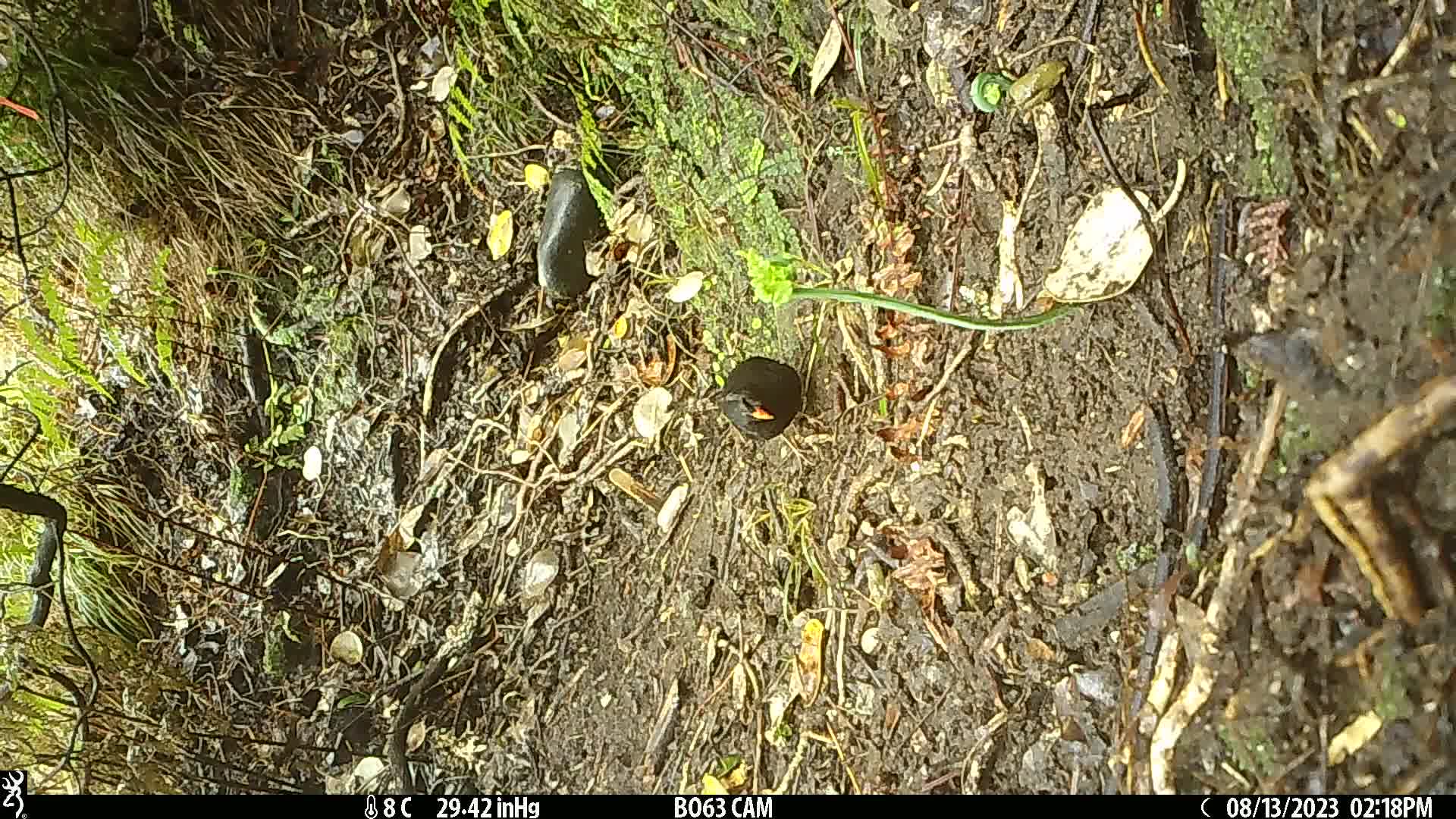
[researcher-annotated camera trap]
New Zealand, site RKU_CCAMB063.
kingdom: Animalia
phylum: Chordata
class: Aves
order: Passeriformes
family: Turdidae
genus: Turdus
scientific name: Turdus merula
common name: eurasian blackbird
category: blackbird